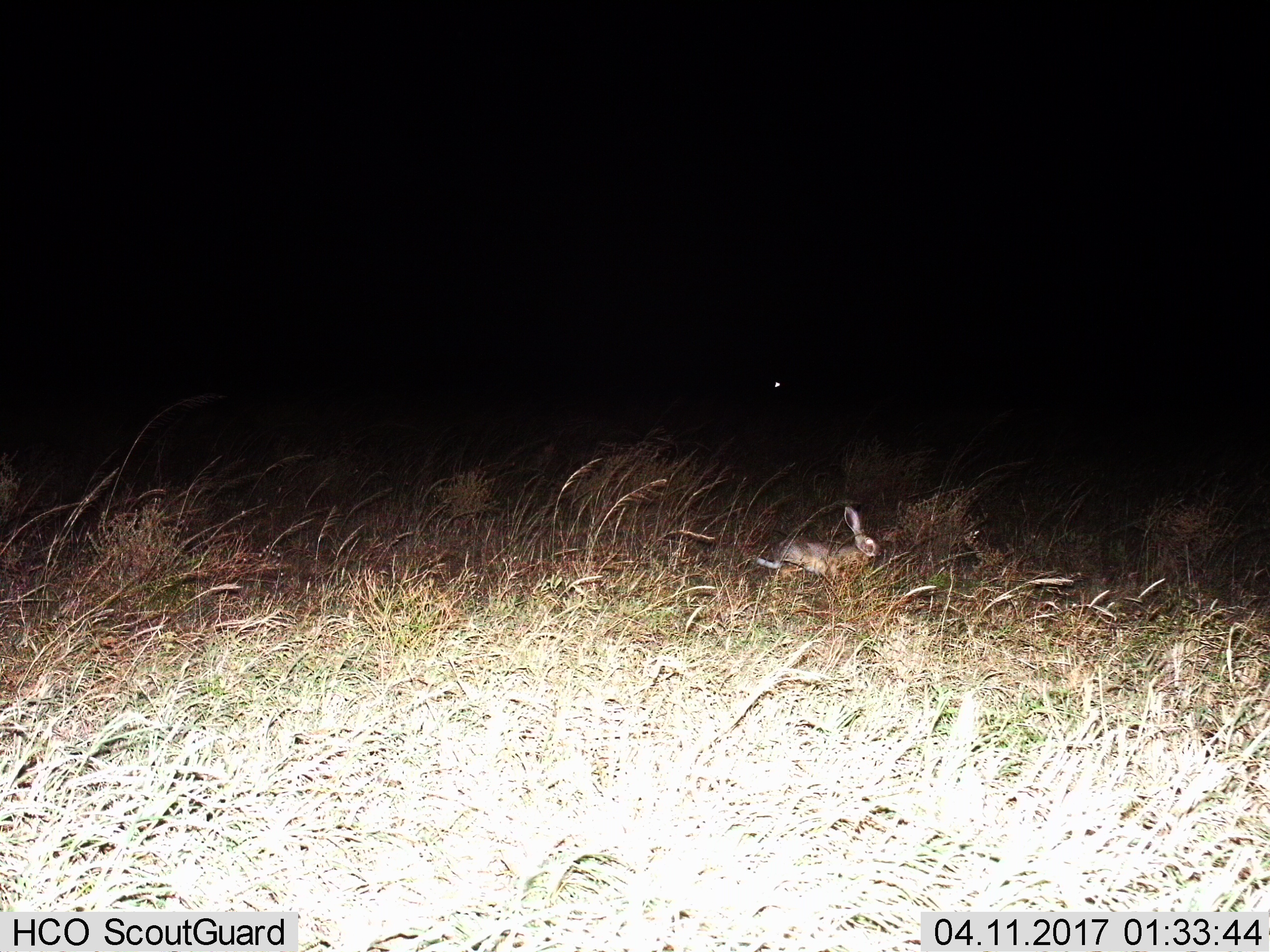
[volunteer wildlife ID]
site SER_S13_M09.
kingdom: Animalia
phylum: Chordata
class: Mammalia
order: Lagomorpha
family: Leporidae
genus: Lepus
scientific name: Lepus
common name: hare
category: hareunknown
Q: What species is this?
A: Hareunknown (hare) (Lepus).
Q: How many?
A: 1.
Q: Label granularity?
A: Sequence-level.